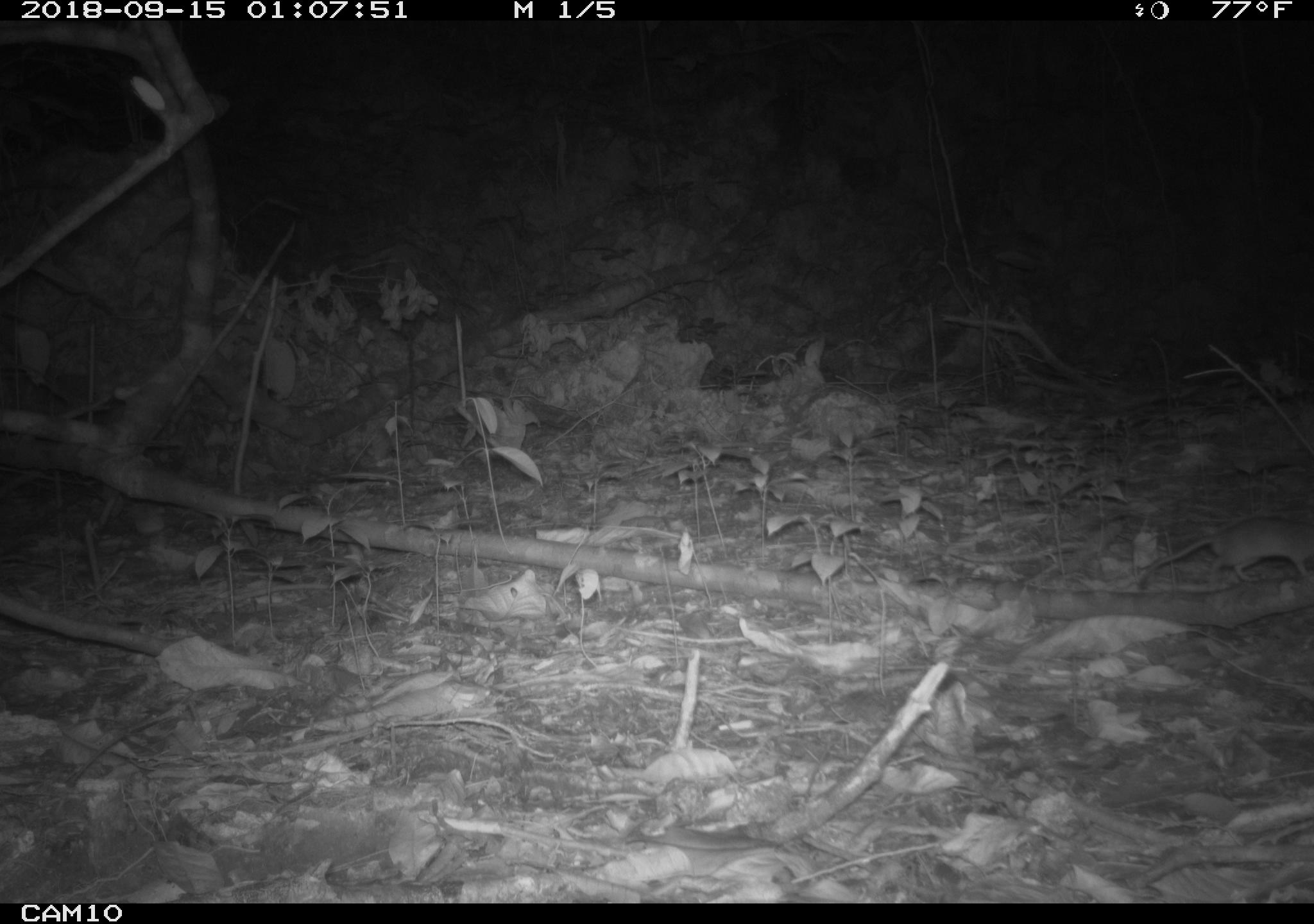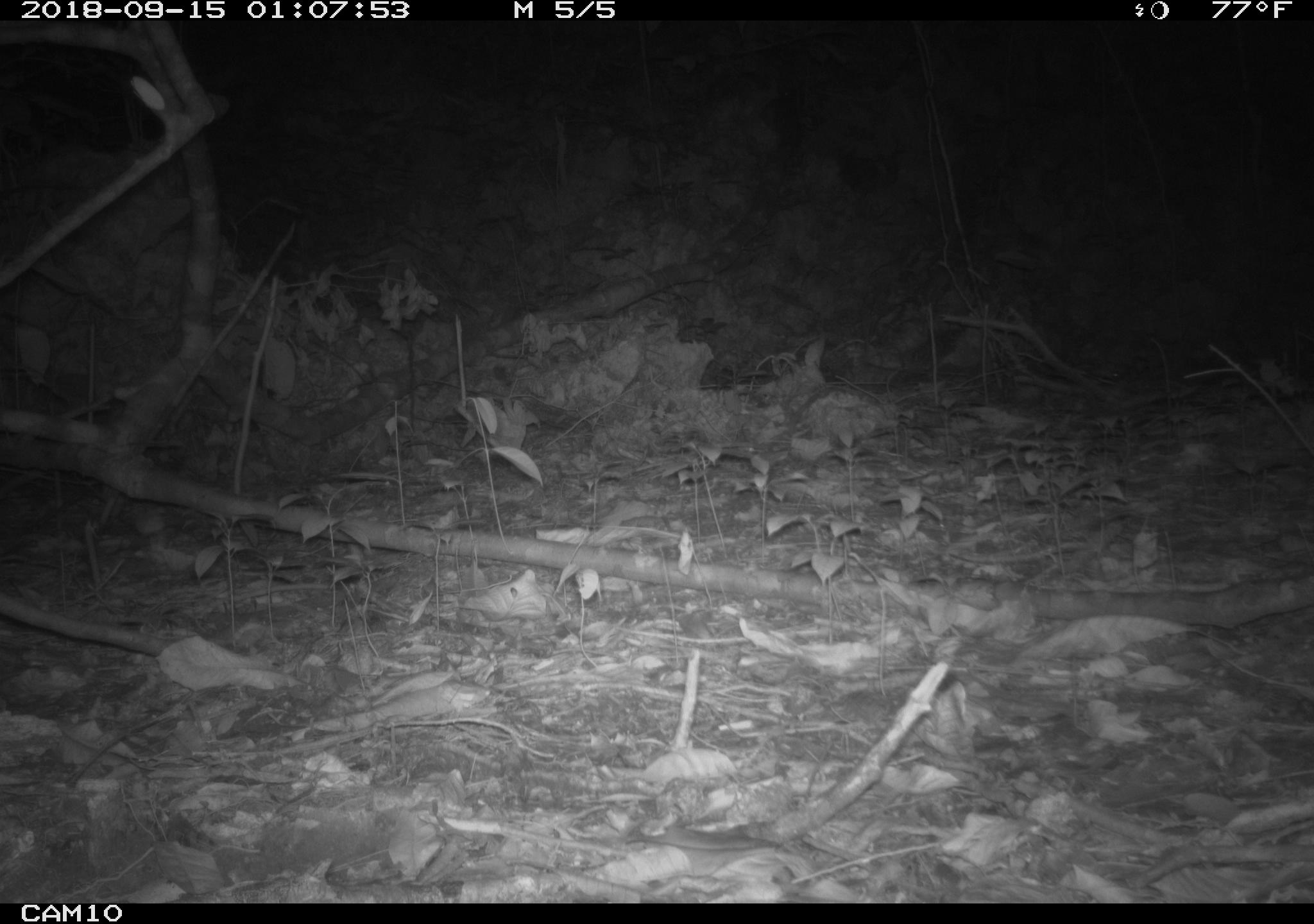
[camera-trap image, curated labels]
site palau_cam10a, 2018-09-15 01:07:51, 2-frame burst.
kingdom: Animalia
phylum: Chordata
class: Mammalia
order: Rodentia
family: Muridae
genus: Rattus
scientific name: Rattus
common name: rat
Rat (Rattus).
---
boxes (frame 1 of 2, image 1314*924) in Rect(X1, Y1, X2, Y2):
rat: Rect(1133, 512, 1314, 589)